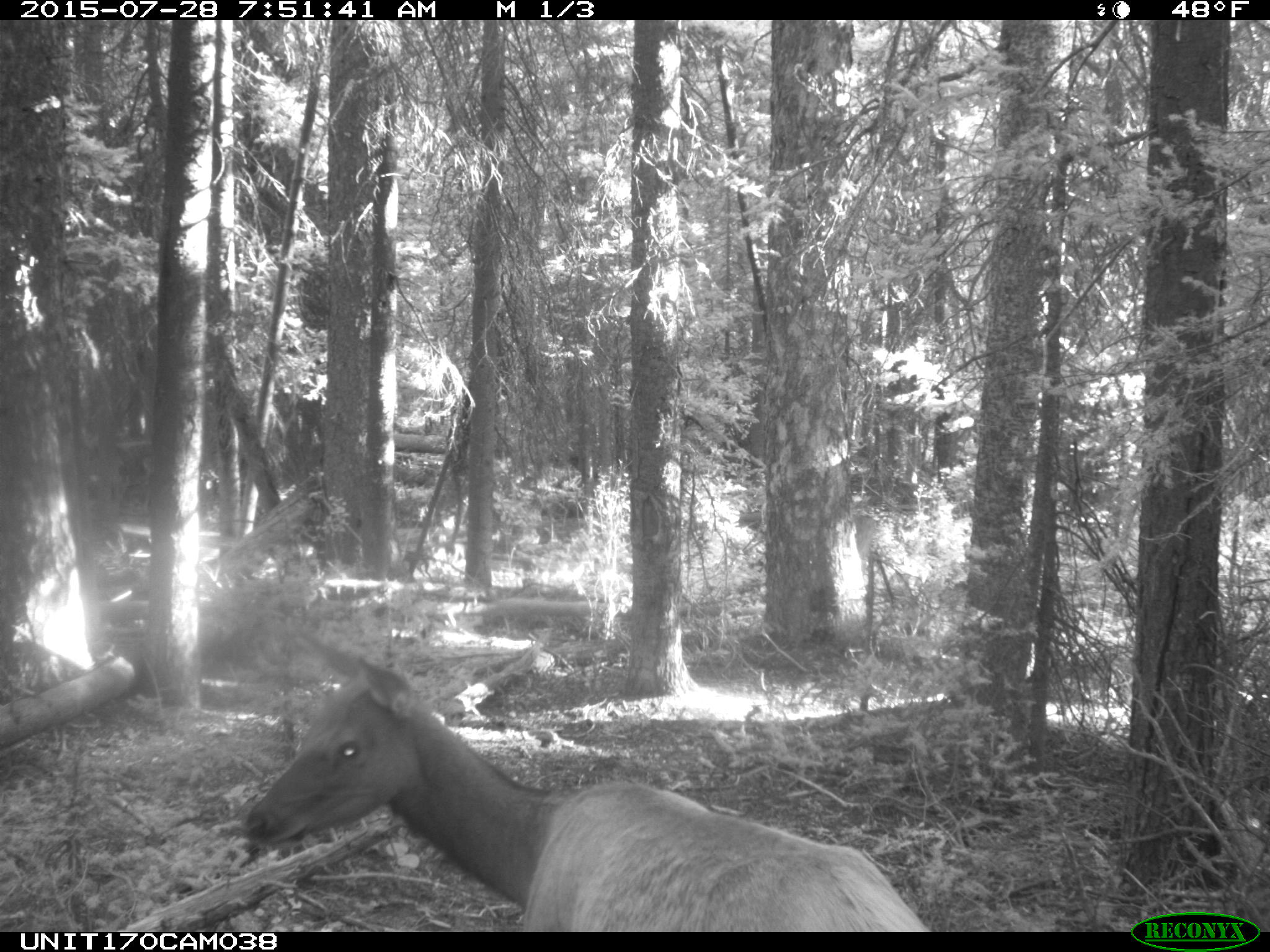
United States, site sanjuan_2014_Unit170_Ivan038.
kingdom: Animalia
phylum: Chordata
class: Mammalia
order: Artiodactyla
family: Cervidae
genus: Cervus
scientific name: Cervus elaphus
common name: red deer